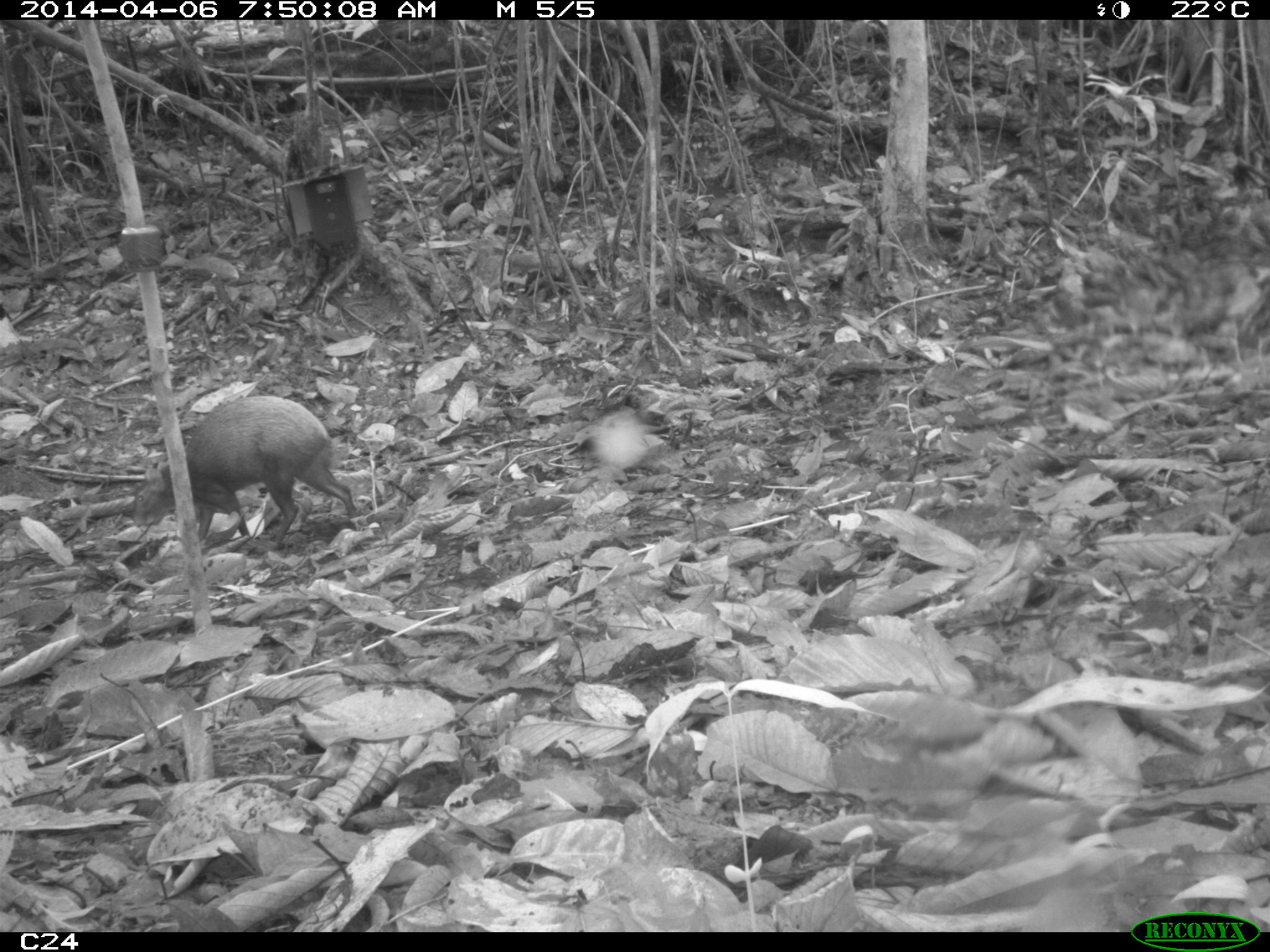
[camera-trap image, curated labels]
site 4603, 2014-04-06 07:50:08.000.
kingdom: Animalia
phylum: Chordata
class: Mammalia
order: Rodentia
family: Dasyproctidae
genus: Dasyprocta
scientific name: Dasyprocta leporina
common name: red-rumped agouti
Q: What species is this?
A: Dasyprocta leporina (red-rumped agouti).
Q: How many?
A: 1.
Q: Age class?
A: Adult.